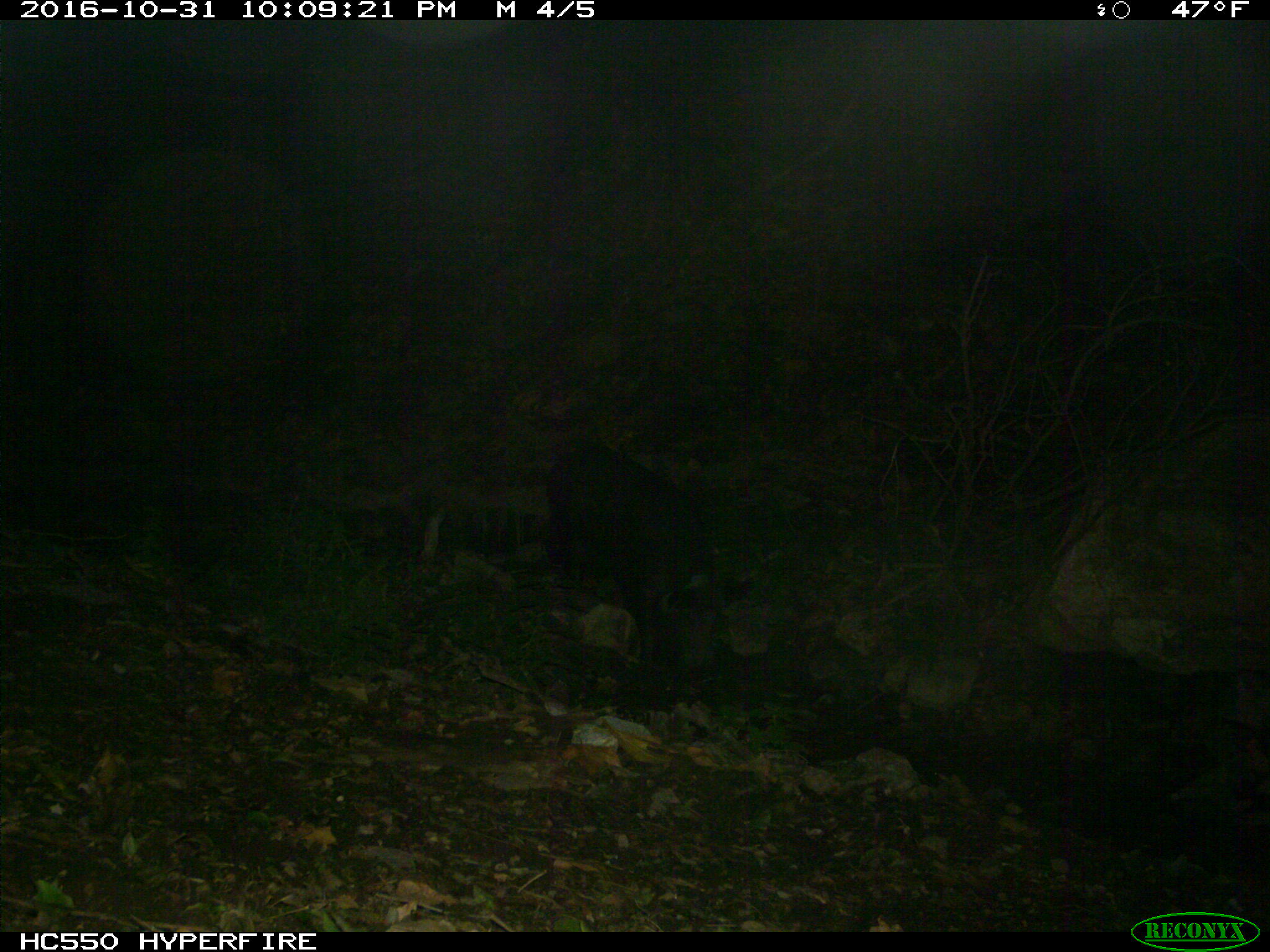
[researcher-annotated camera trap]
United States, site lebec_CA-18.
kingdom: Animalia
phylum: Chordata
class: Mammalia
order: Artiodactyla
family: Suidae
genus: Sus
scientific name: Sus scrofa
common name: wild boar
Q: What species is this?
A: Sus scrofa (wild boar).